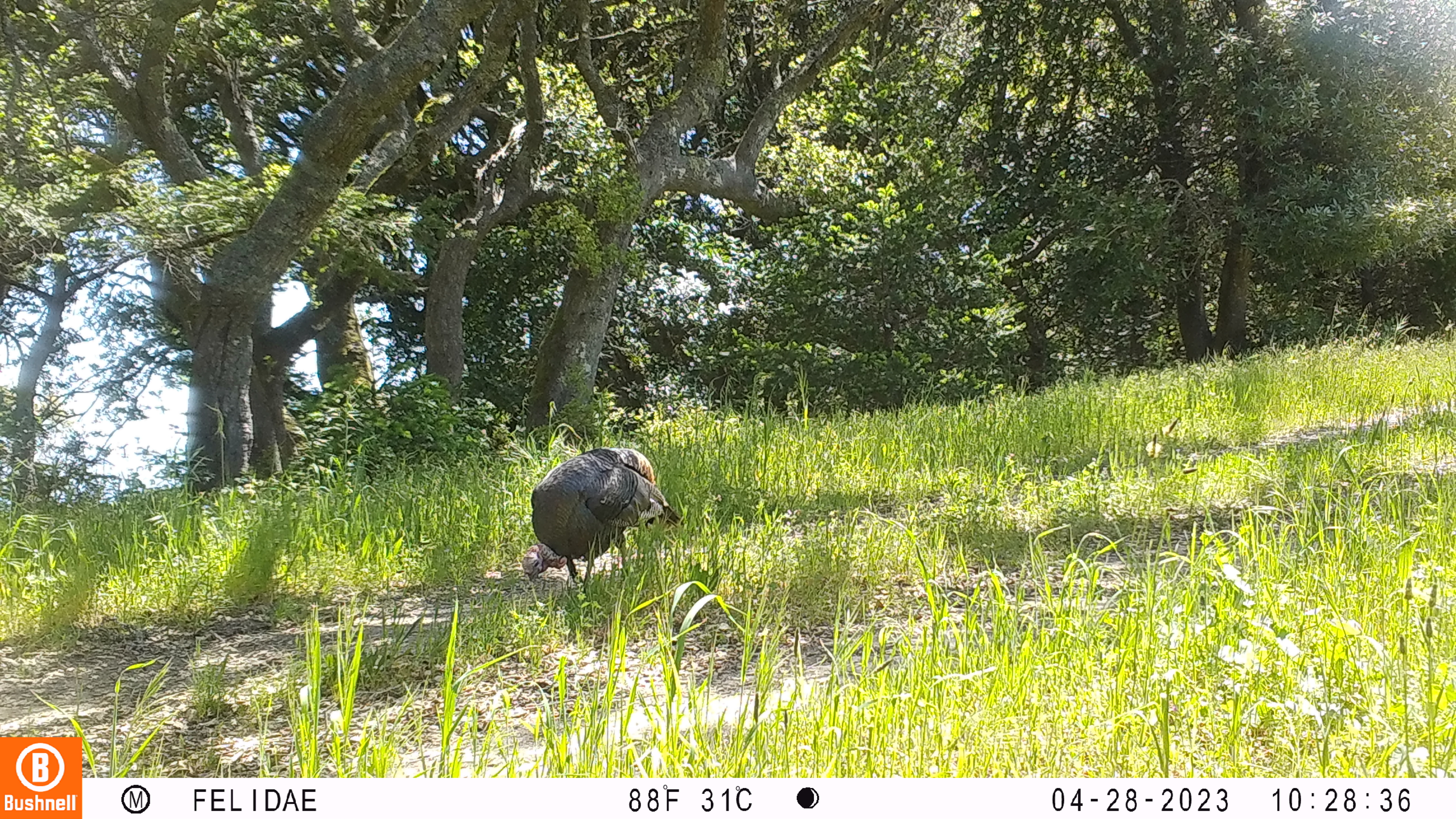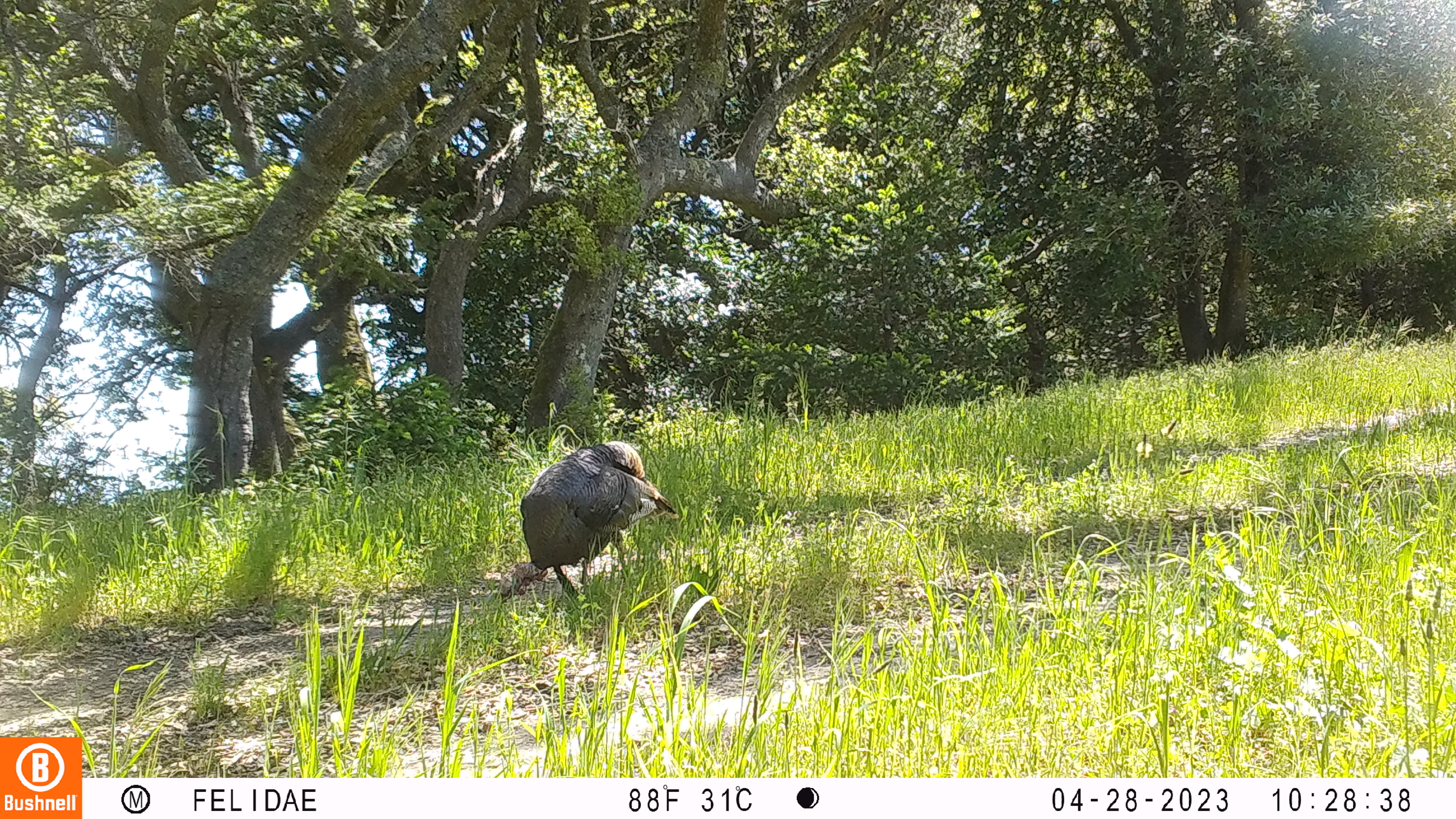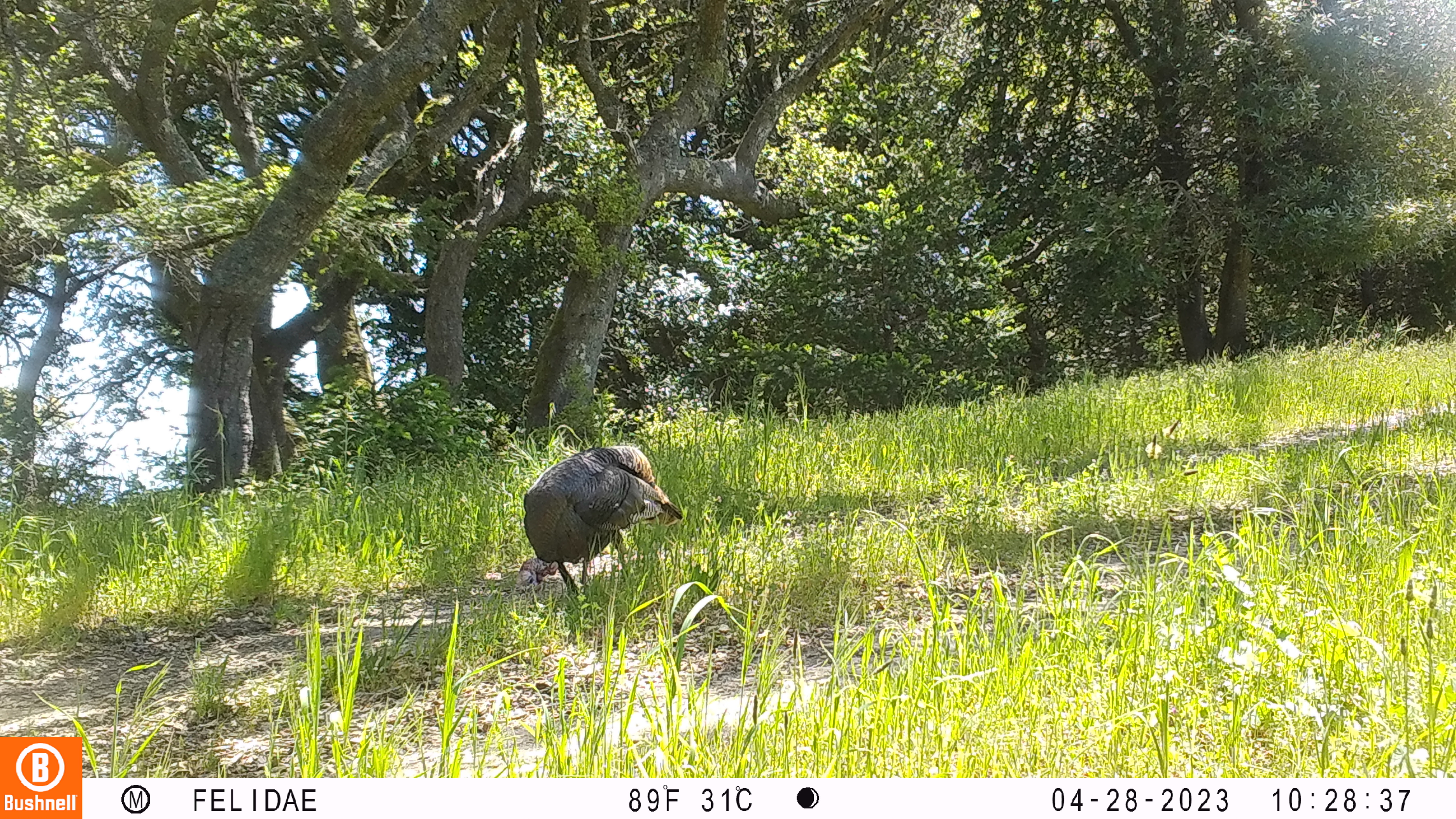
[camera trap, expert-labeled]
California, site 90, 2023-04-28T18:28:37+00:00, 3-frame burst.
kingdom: Animalia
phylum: Chordata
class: Aves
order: Galliformes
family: Phasianidae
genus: Meleagris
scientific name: Meleagris gallopavo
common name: turkey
Turkey (Meleagris gallopavo).